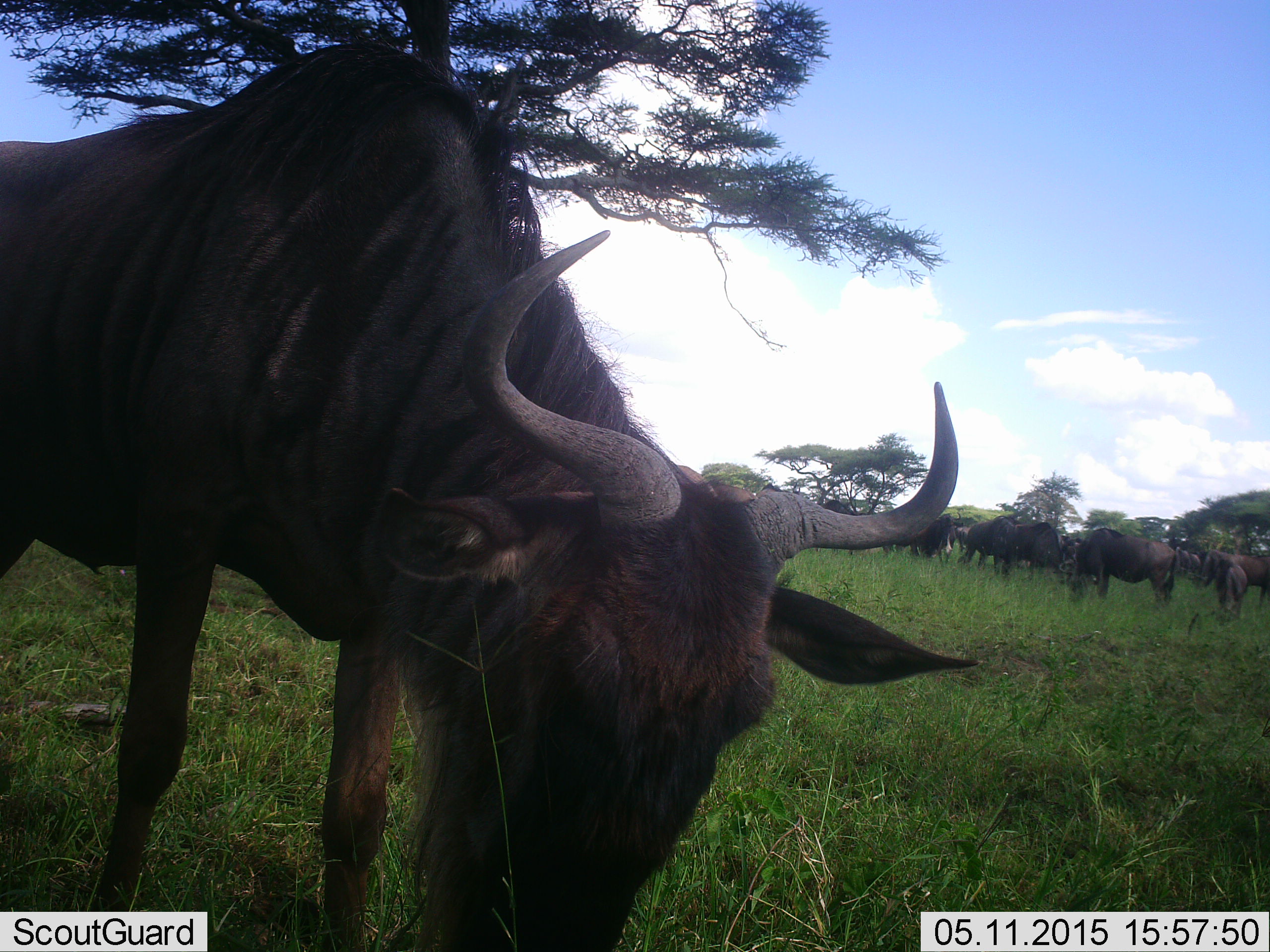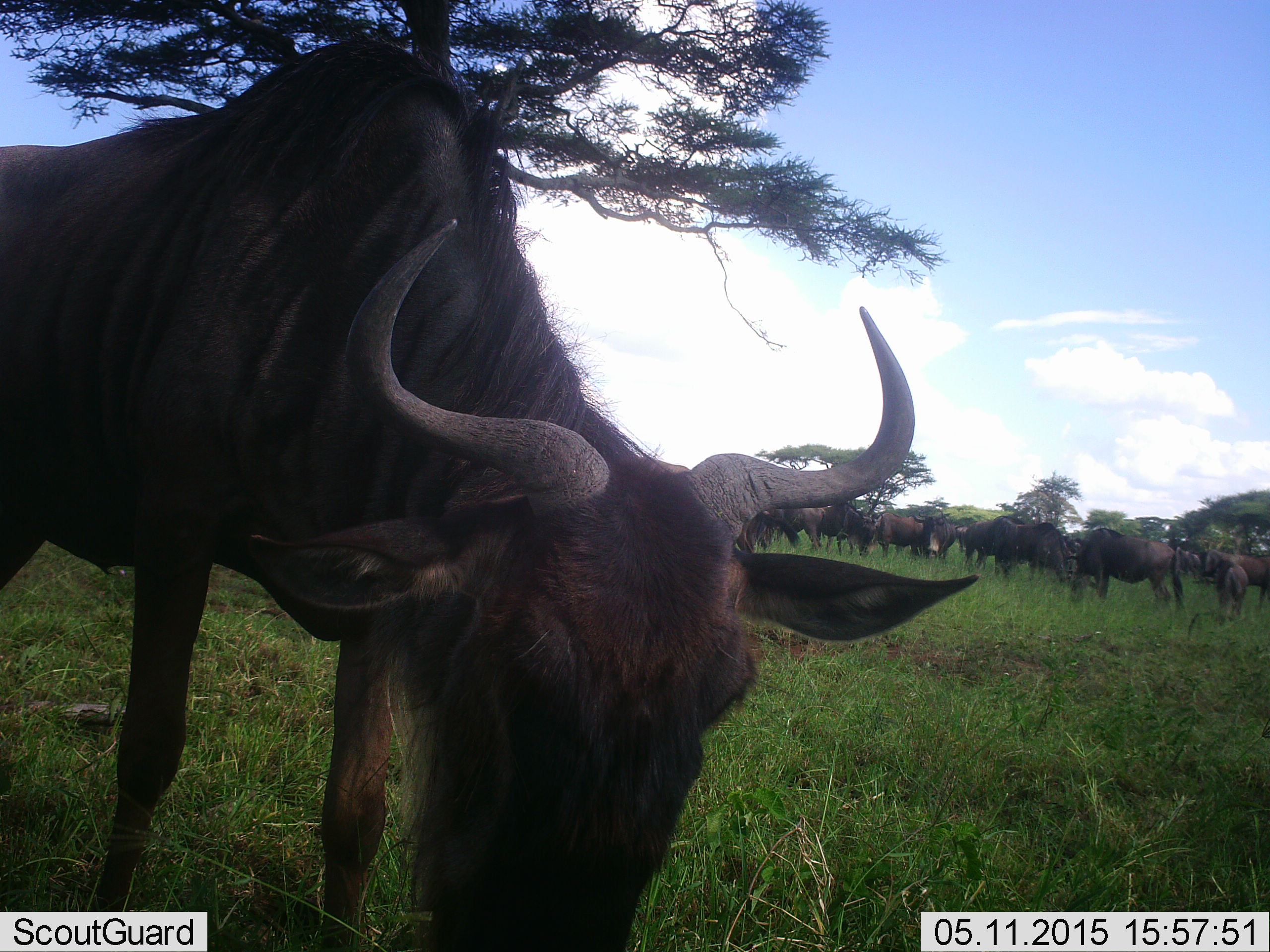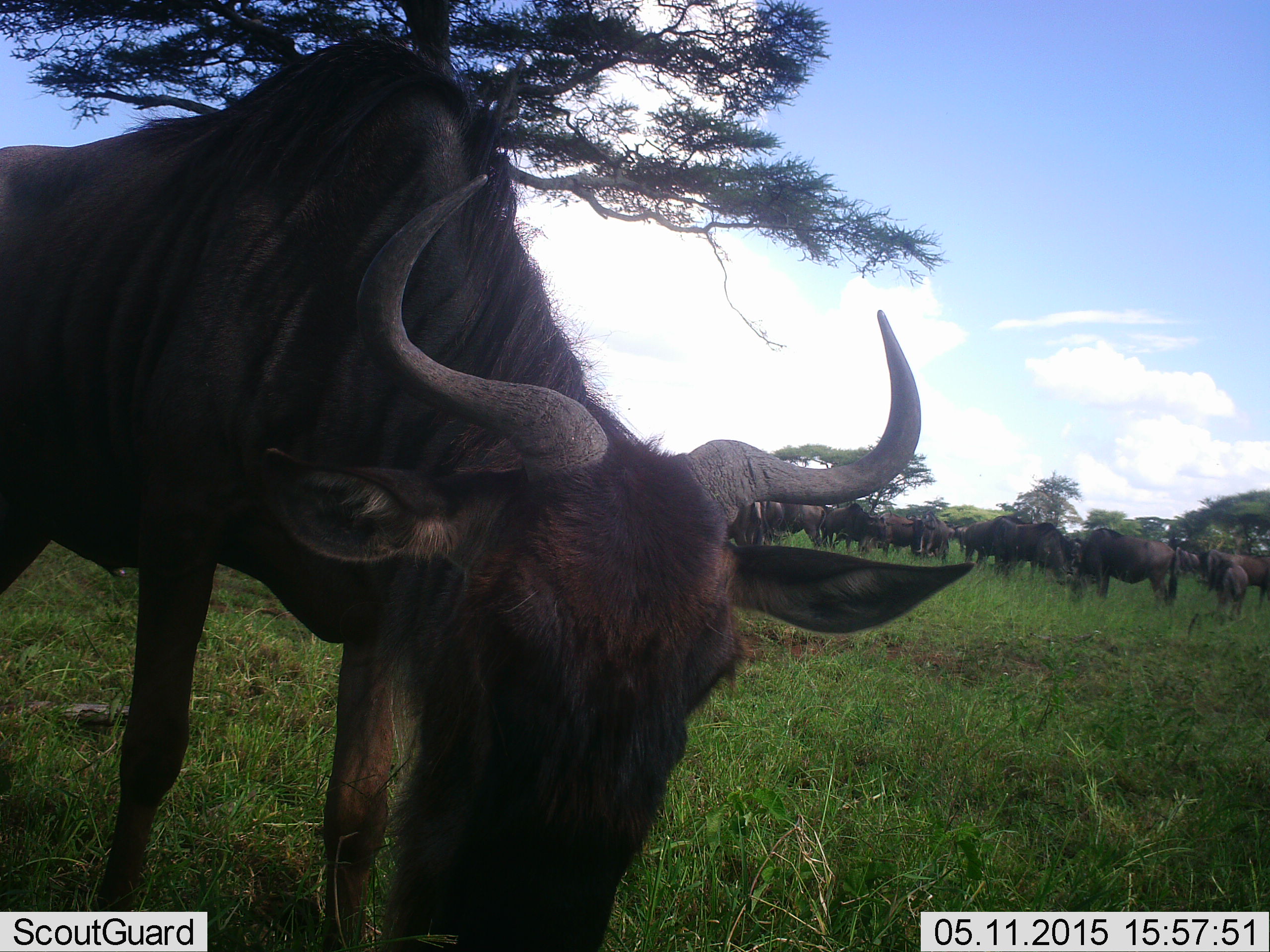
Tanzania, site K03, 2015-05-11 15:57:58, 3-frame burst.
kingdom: Animalia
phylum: Chordata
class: Mammalia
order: Artiodactyla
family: Bovidae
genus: Connochaetes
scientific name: Connochaetes taurinus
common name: blue wildebeest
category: wildebeest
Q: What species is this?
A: Wildebeest (blue wildebeest) (Connochaetes taurinus).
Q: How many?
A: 11-50.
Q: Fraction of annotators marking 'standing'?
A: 70%.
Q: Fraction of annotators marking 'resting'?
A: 0%.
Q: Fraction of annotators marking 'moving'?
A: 0%.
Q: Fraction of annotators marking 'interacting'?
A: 0%.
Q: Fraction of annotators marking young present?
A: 20%.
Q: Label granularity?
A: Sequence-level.